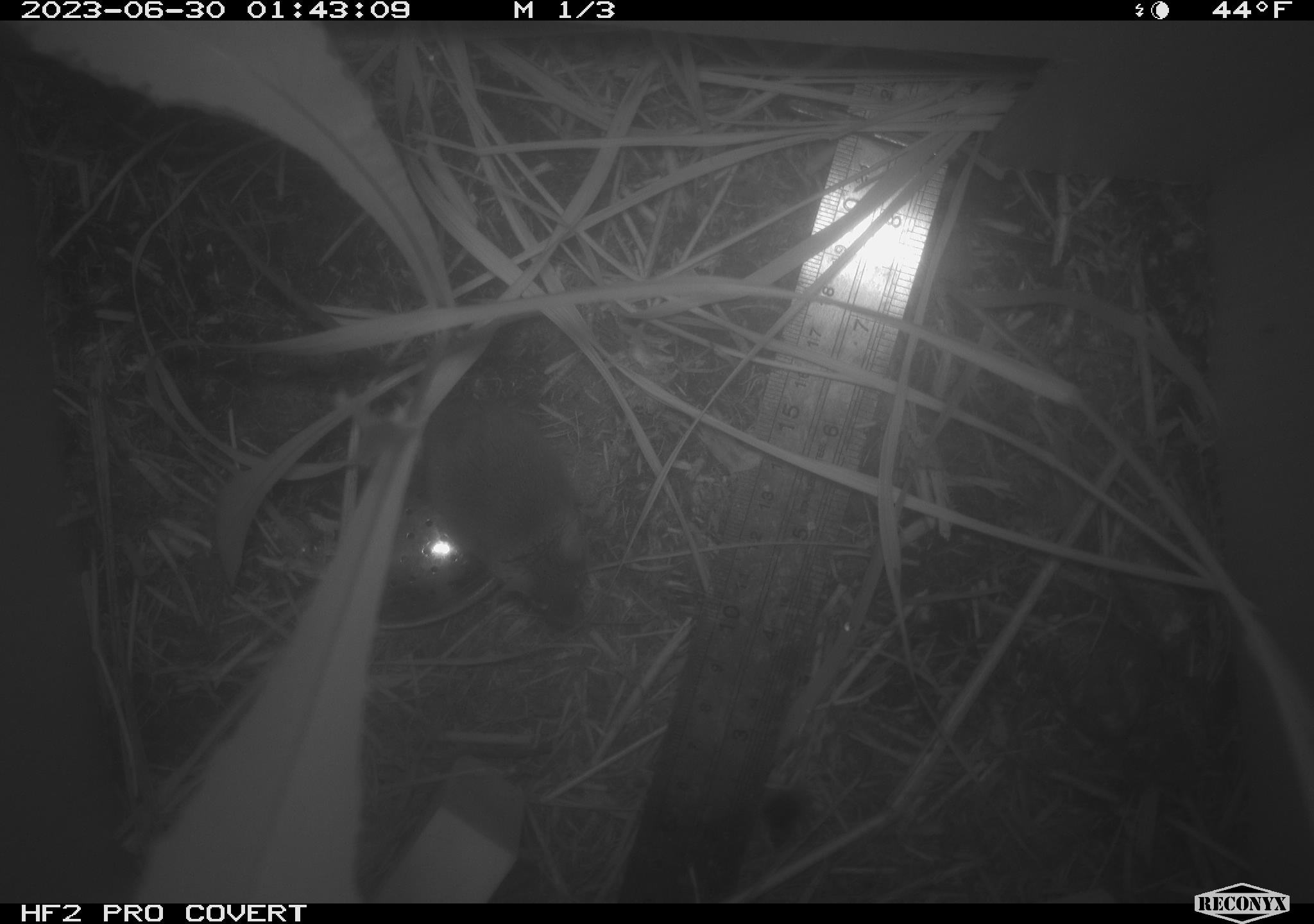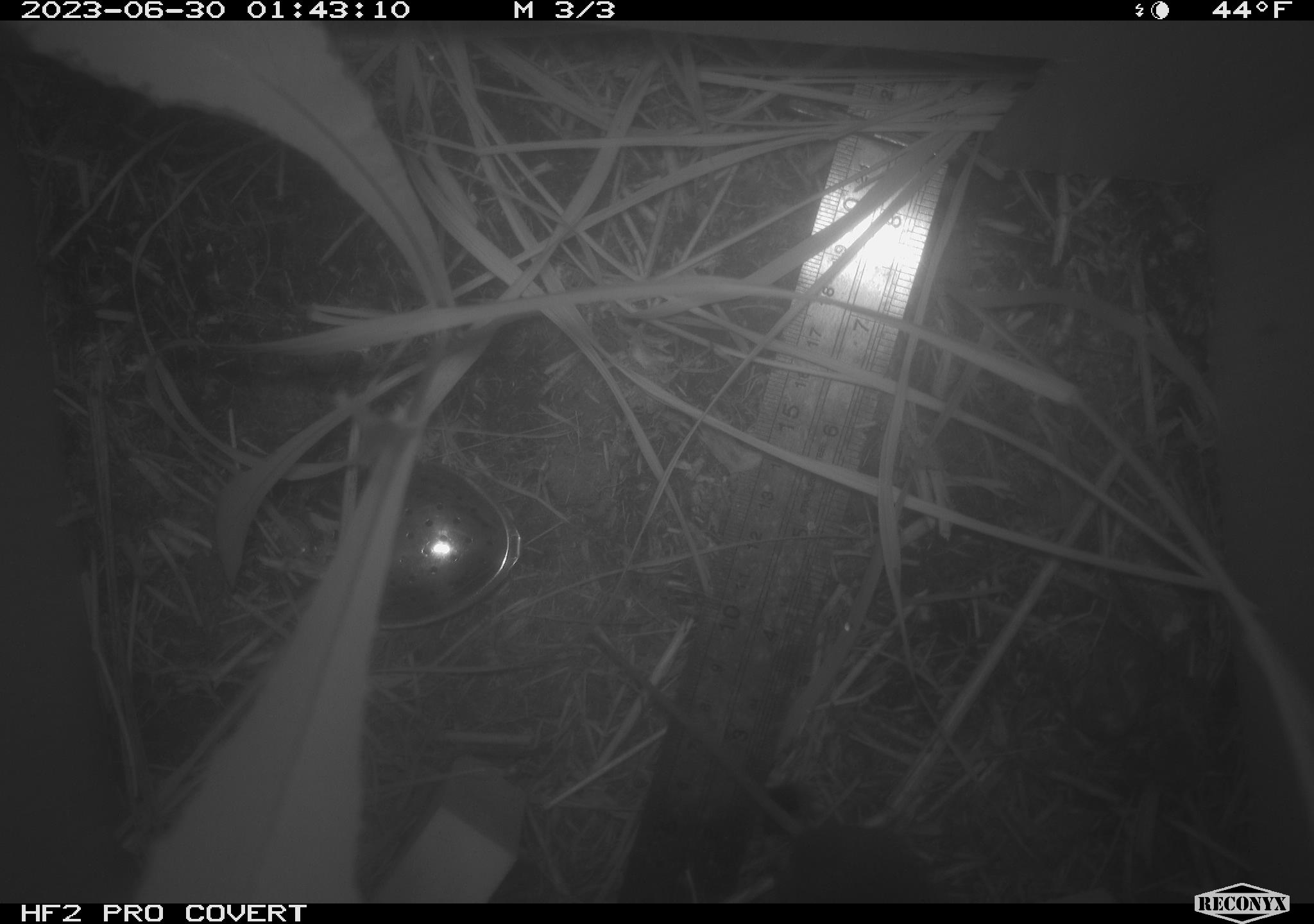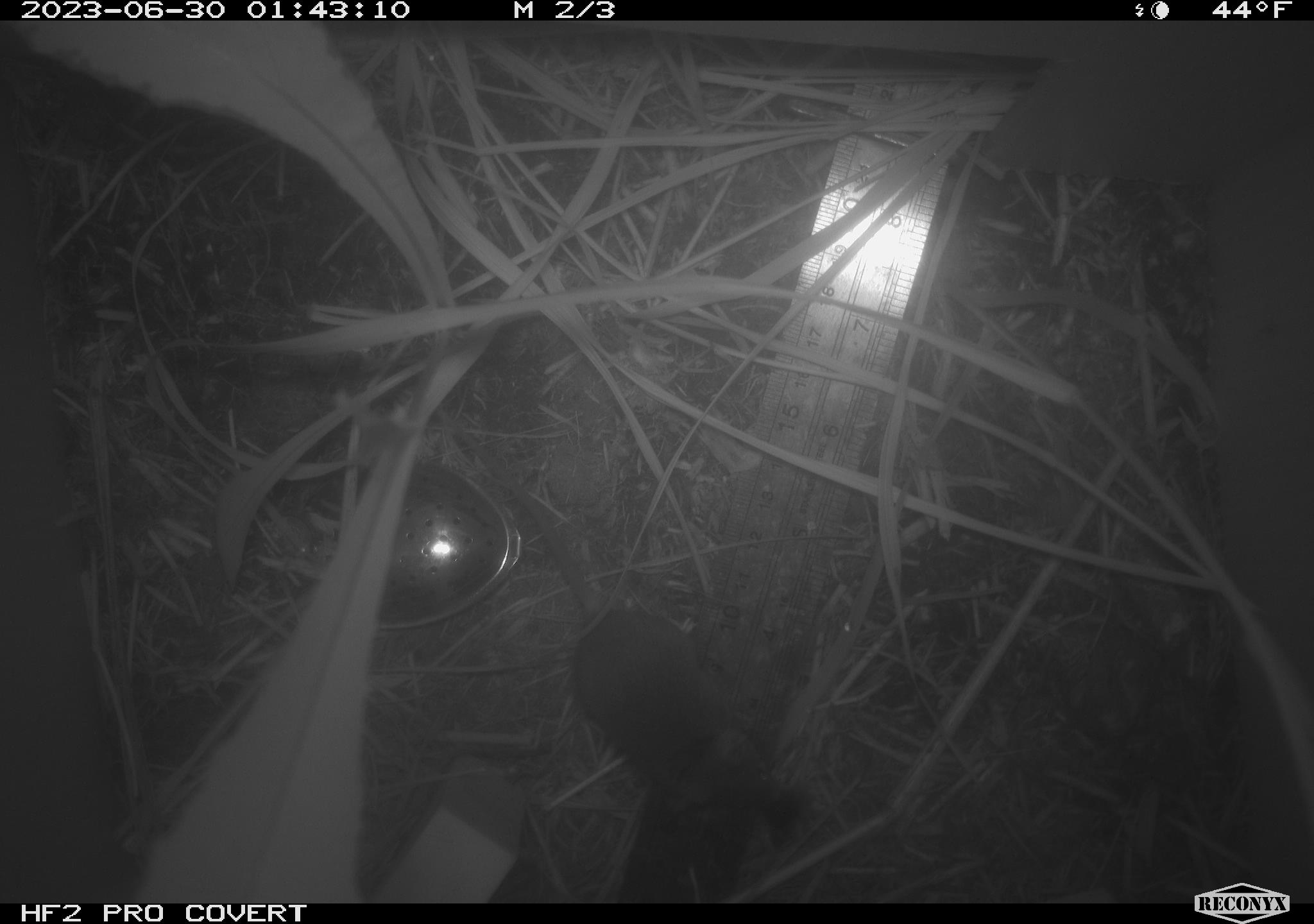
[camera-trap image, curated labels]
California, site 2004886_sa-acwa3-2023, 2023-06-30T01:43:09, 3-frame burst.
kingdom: Animalia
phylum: Chordata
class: Mammalia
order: Rodentia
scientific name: Rodentia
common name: mouse species